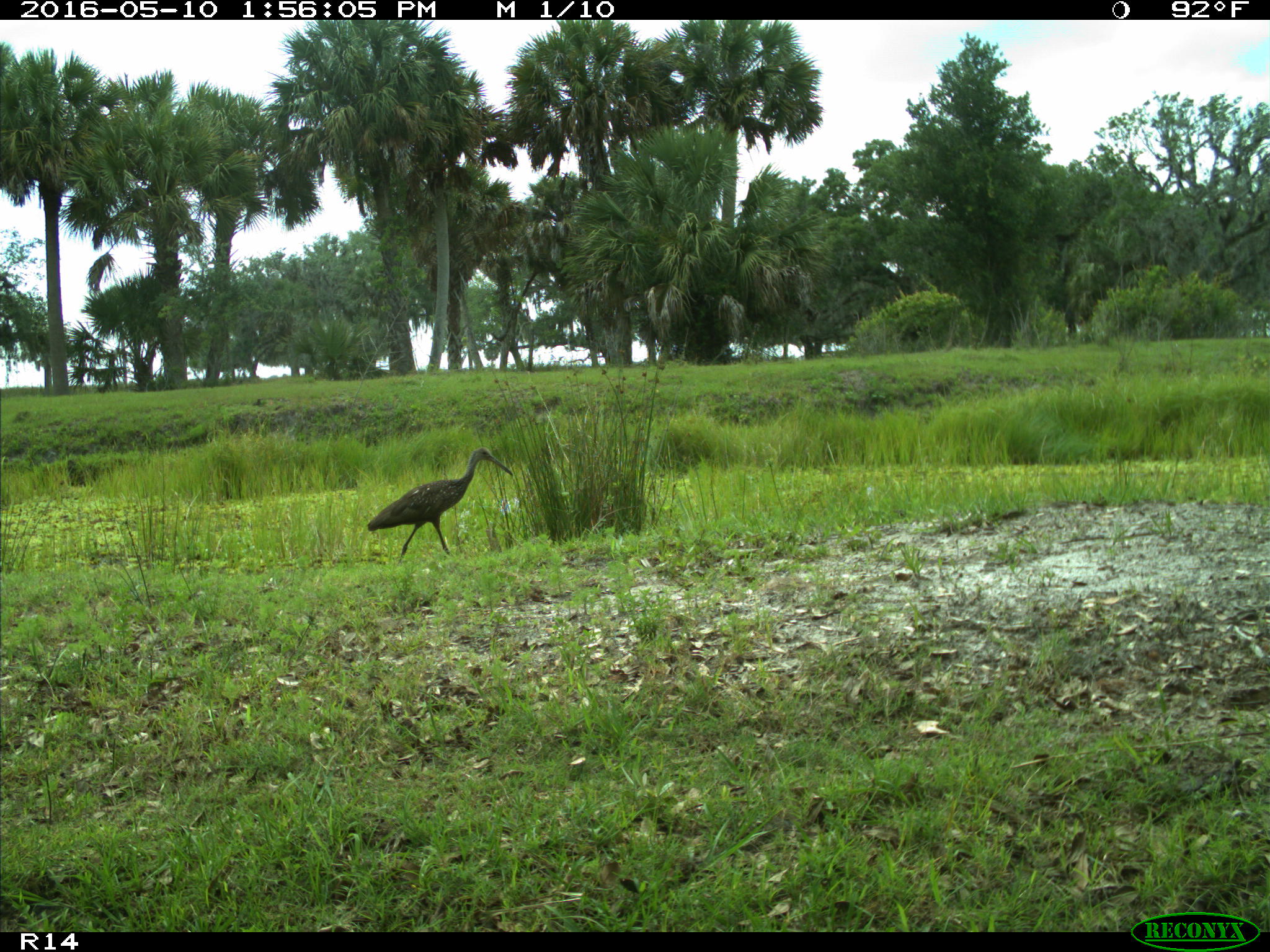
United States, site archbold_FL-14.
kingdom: Animalia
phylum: Chordata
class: Aves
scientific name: Aves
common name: birds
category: unidentified bird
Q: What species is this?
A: Unidentified bird (birds) (Aves).